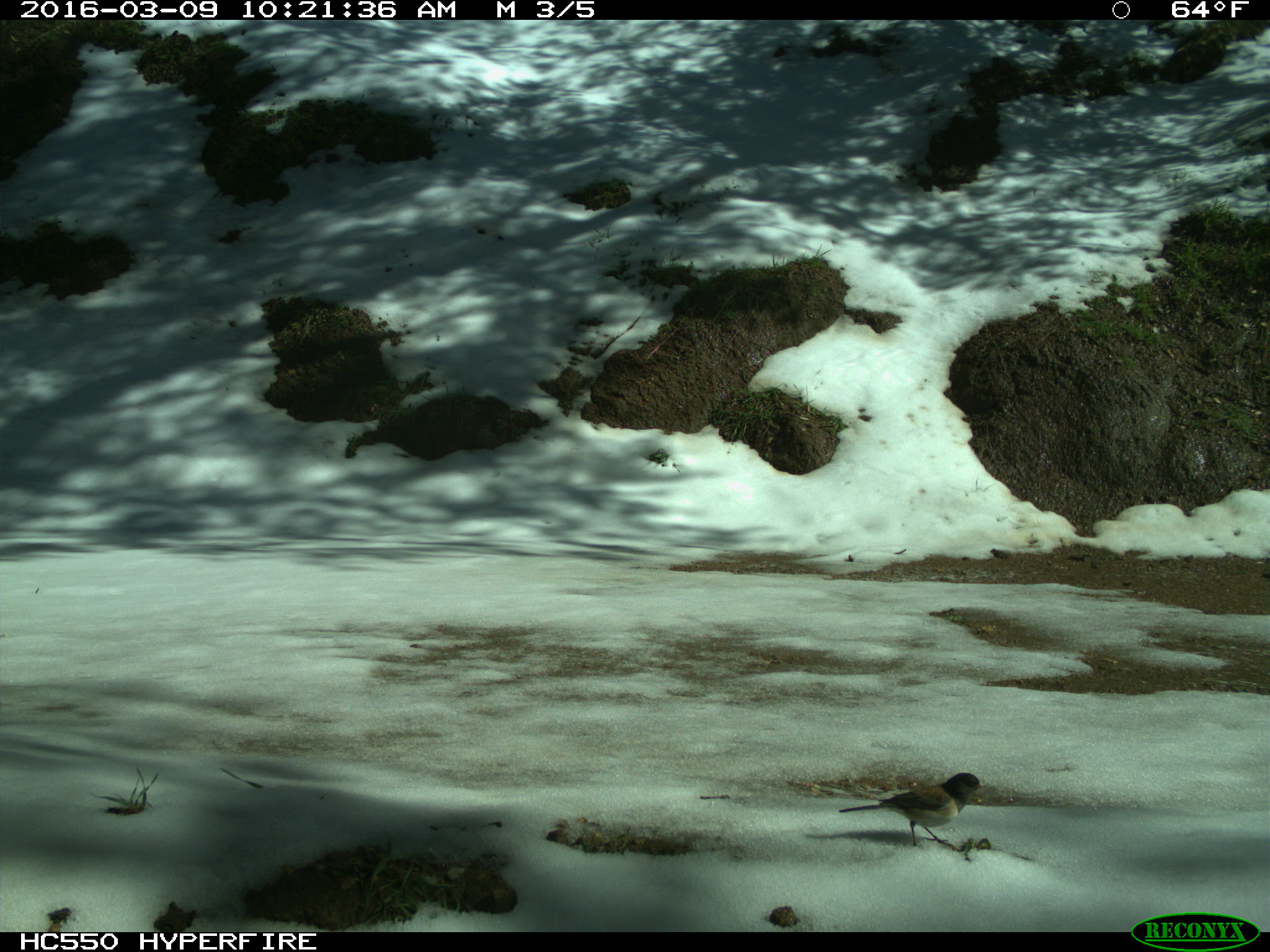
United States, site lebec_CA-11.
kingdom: Animalia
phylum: Chordata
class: Aves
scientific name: Aves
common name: birds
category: unidentified bird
Unidentified bird (birds) (Aves).